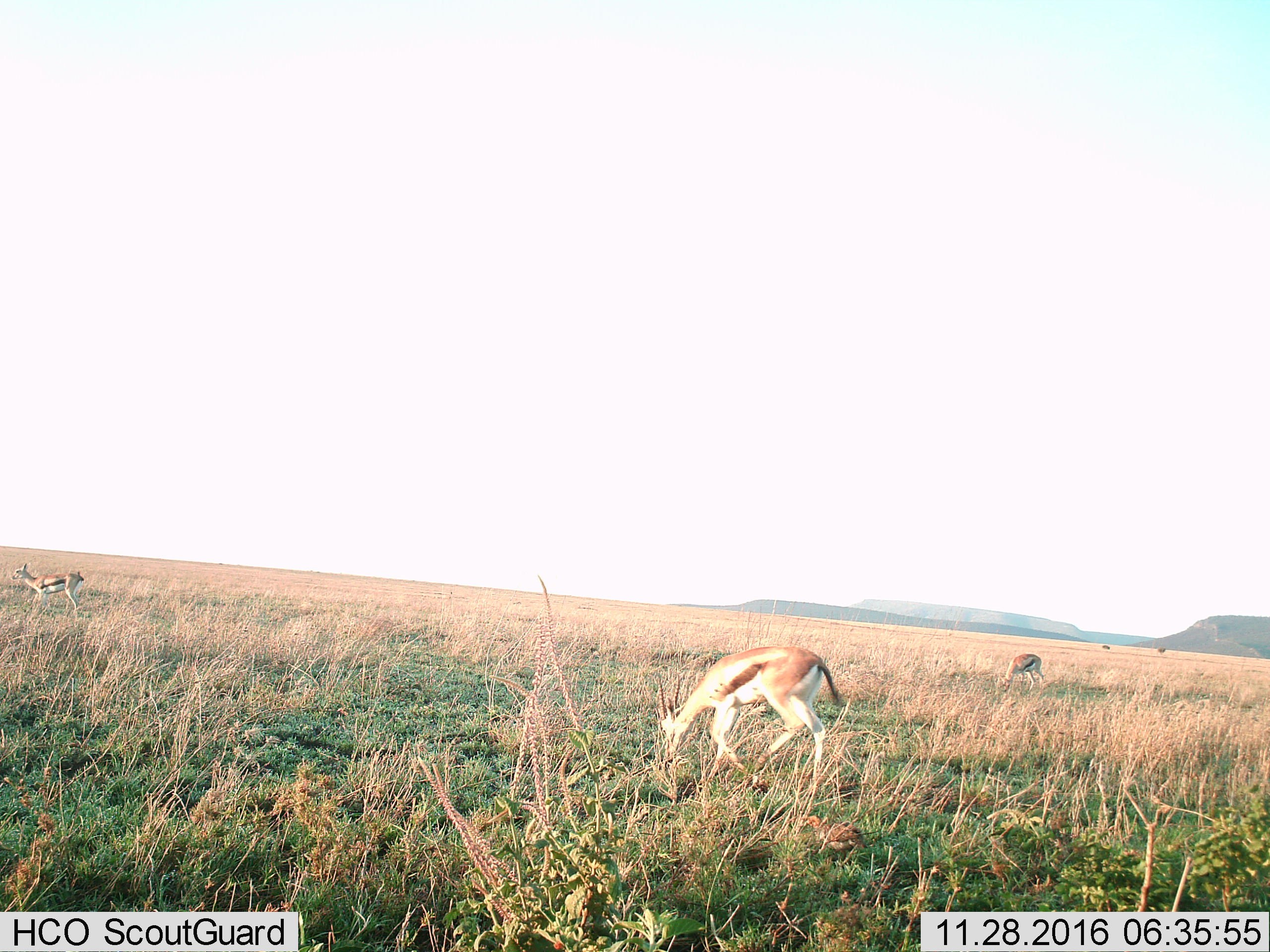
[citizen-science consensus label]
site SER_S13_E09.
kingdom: Animalia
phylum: Chordata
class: Mammalia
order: Artiodactyla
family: Bovidae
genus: Eudorcas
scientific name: Eudorcas thomsonii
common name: thomson's gazelle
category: gazellethomsons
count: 3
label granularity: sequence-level